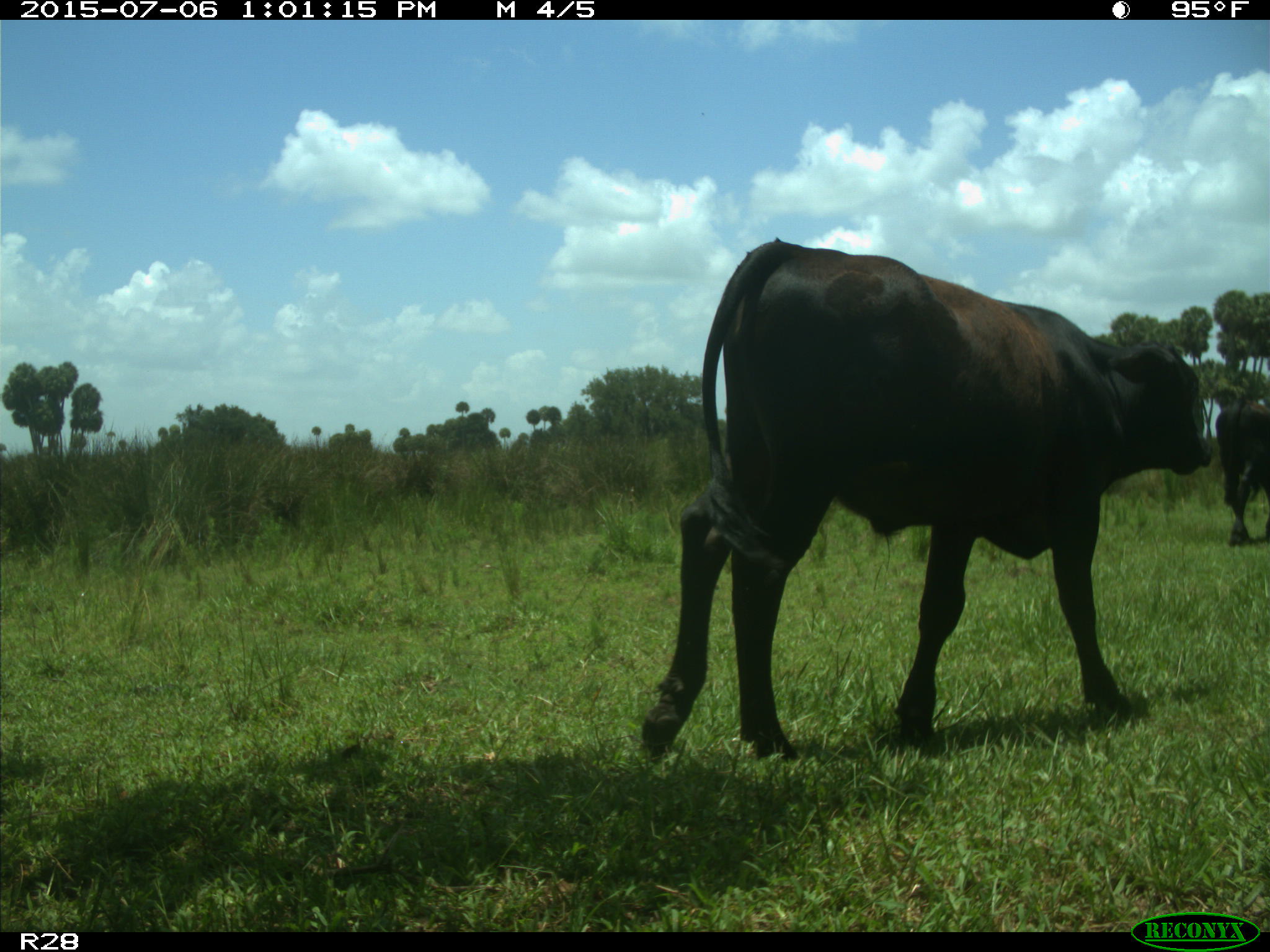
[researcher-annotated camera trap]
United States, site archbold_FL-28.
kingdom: Animalia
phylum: Chordata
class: Mammalia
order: Artiodactyla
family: Bovidae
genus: Bos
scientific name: Bos taurus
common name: domestic cow